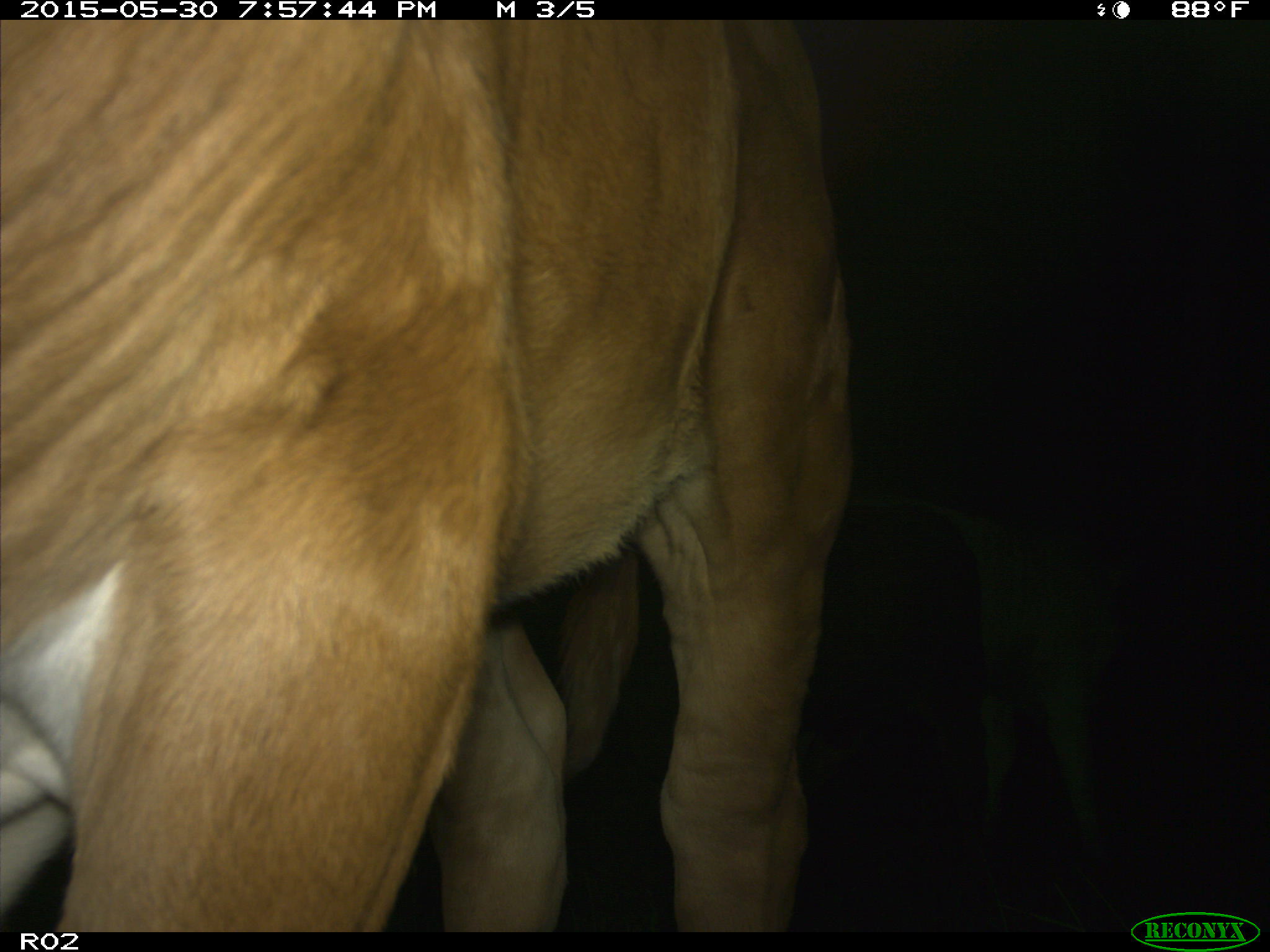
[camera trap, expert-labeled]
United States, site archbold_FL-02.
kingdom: Animalia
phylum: Chordata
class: Mammalia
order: Artiodactyla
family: Bovidae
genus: Bos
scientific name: Bos taurus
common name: domestic cow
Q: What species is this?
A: Bos taurus (domestic cow).